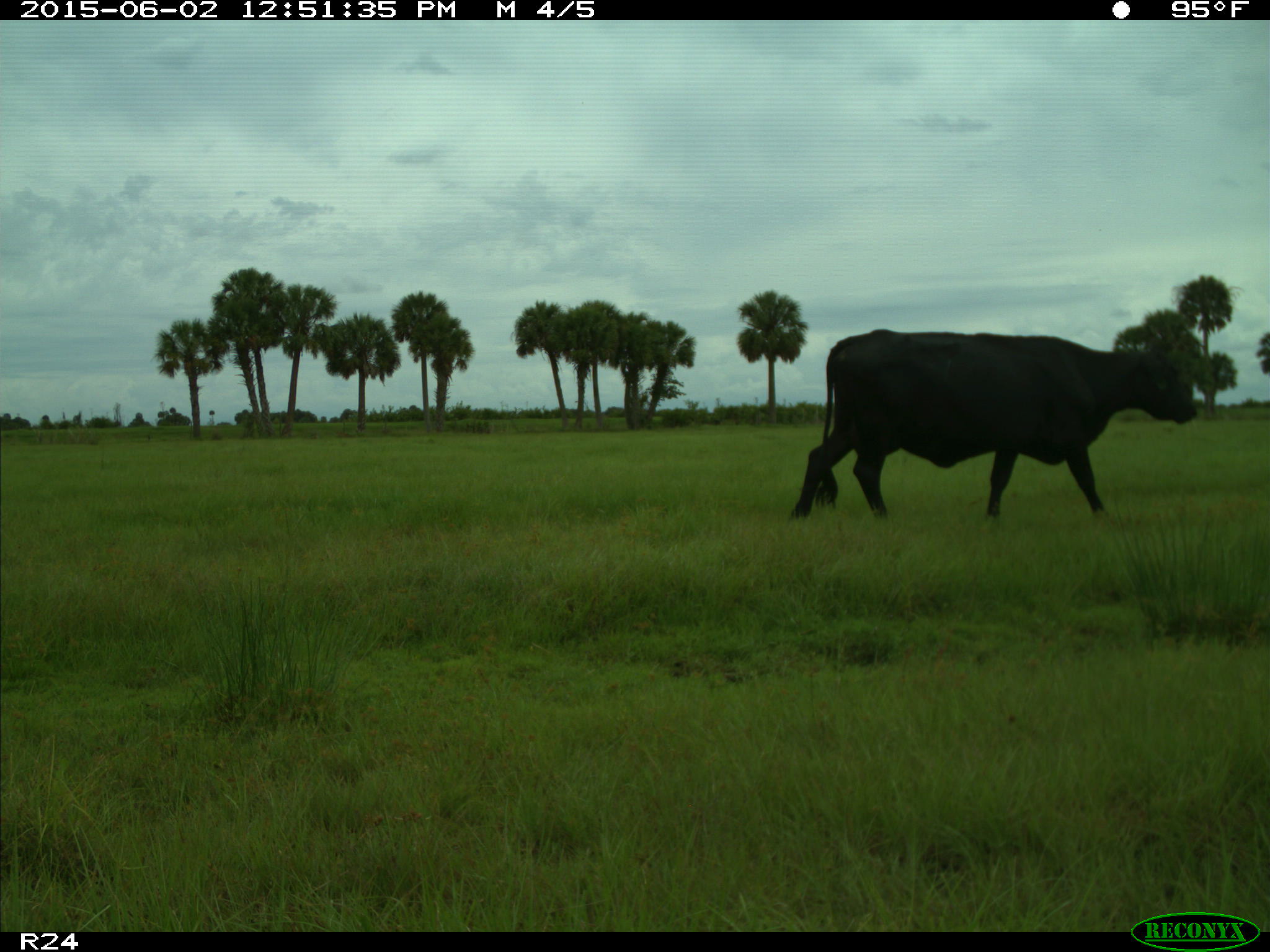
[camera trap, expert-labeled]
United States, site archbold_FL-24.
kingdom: Animalia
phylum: Chordata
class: Mammalia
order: Artiodactyla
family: Bovidae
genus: Bos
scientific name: Bos taurus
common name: domestic cow